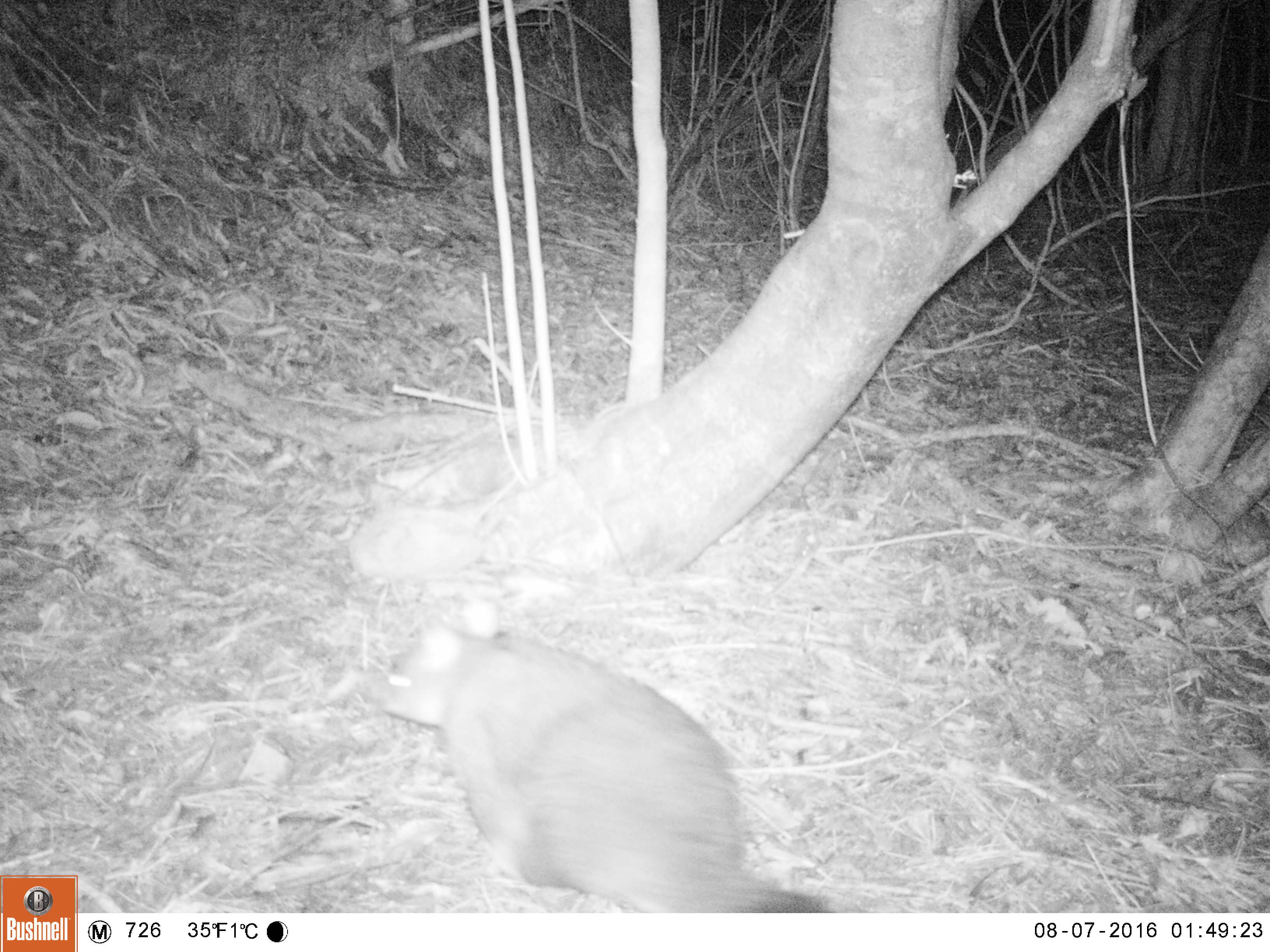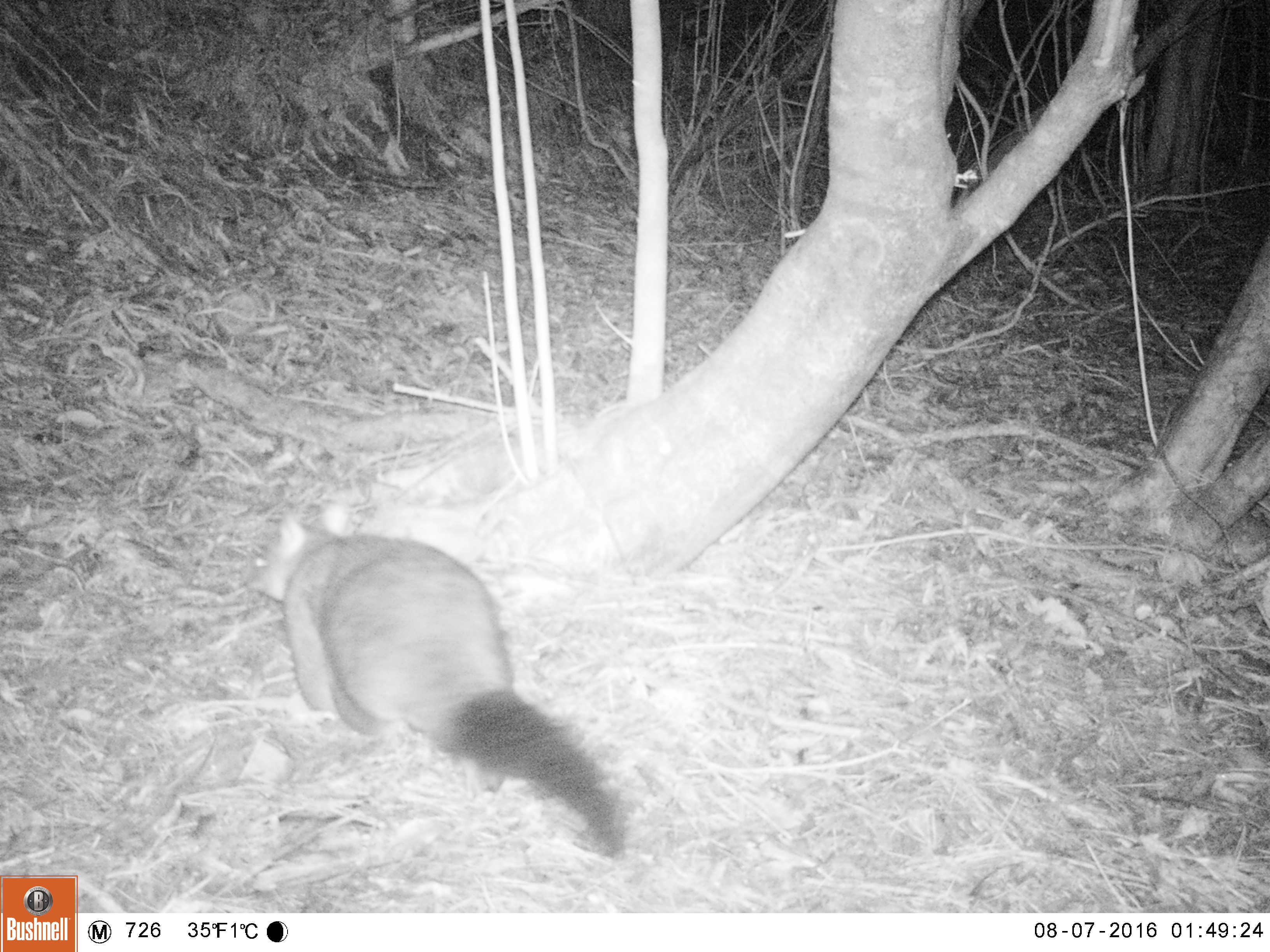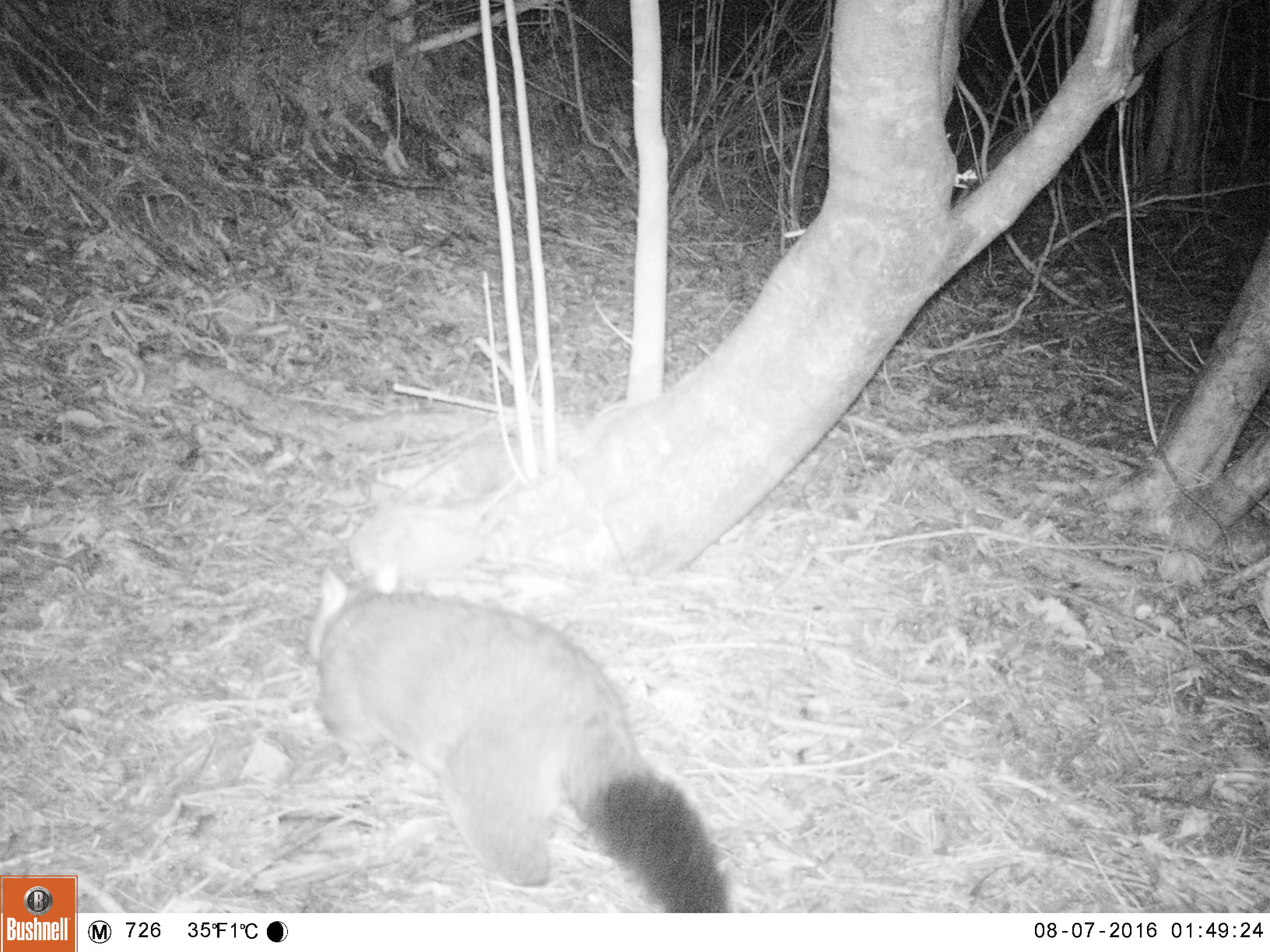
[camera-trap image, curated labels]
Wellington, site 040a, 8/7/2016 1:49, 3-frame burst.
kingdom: Animalia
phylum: Chordata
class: Mammalia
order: Didelphimorphia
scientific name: Didelphimorphia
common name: possum